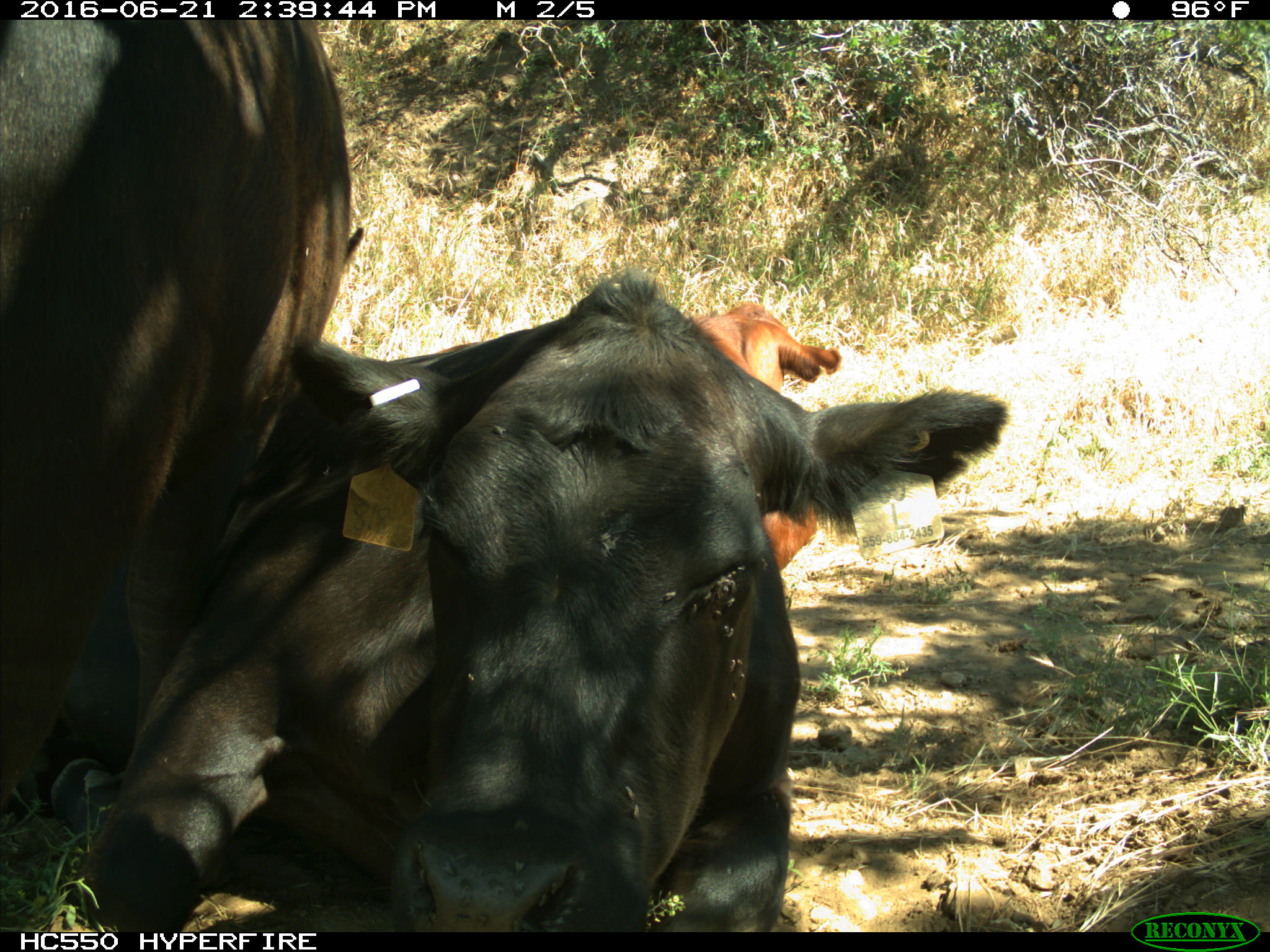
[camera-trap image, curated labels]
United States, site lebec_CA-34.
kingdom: Animalia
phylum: Chordata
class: Mammalia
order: Artiodactyla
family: Bovidae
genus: Bos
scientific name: Bos taurus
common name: domestic cow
Bos taurus (domestic cow).